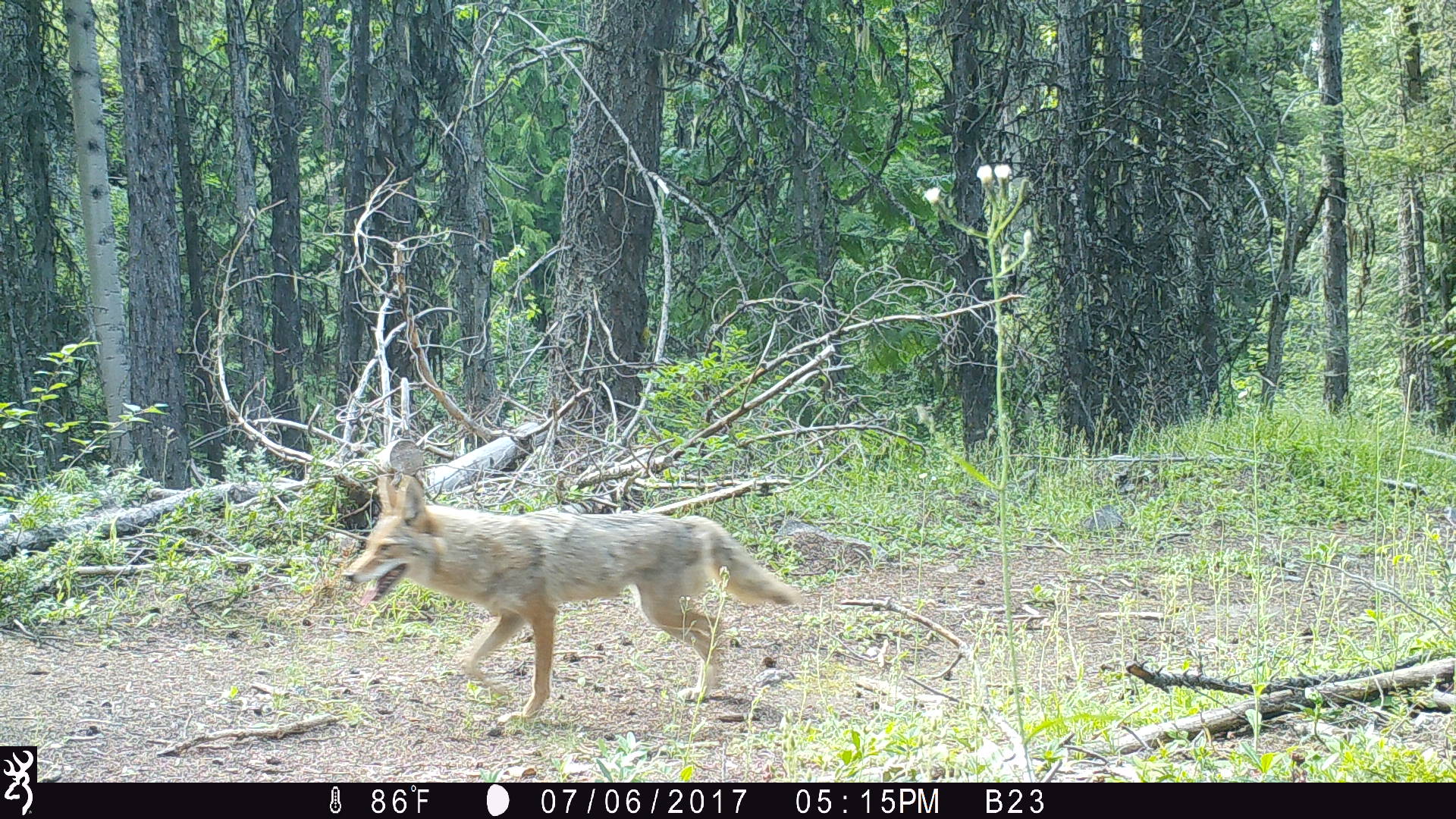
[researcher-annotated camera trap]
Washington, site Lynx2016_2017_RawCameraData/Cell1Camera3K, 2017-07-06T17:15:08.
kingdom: Animalia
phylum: Chordata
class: Mammalia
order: Carnivora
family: Canidae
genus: Canis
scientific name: Canis latrans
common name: coyote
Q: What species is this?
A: Canis latrans (coyote).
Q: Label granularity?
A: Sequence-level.